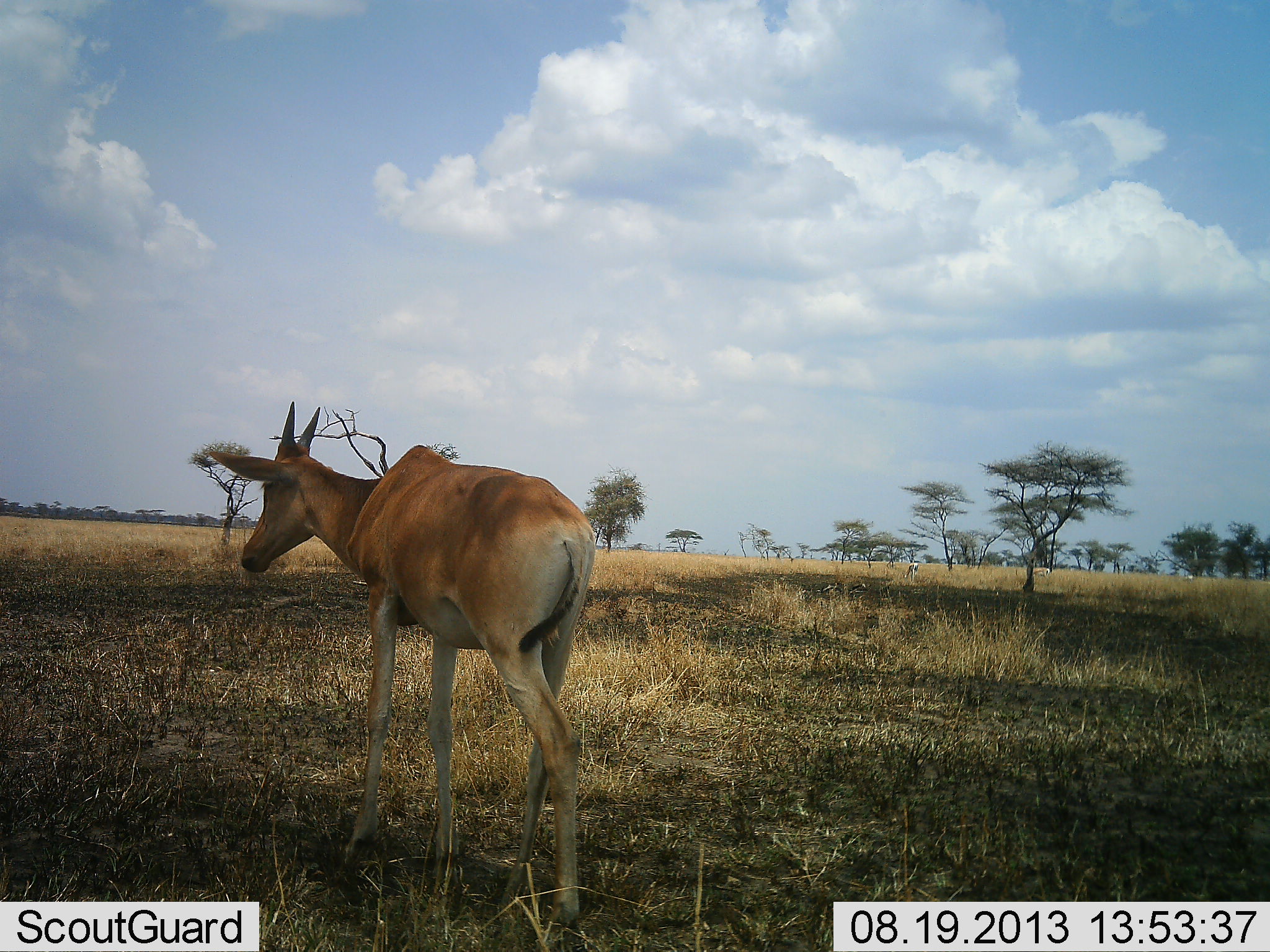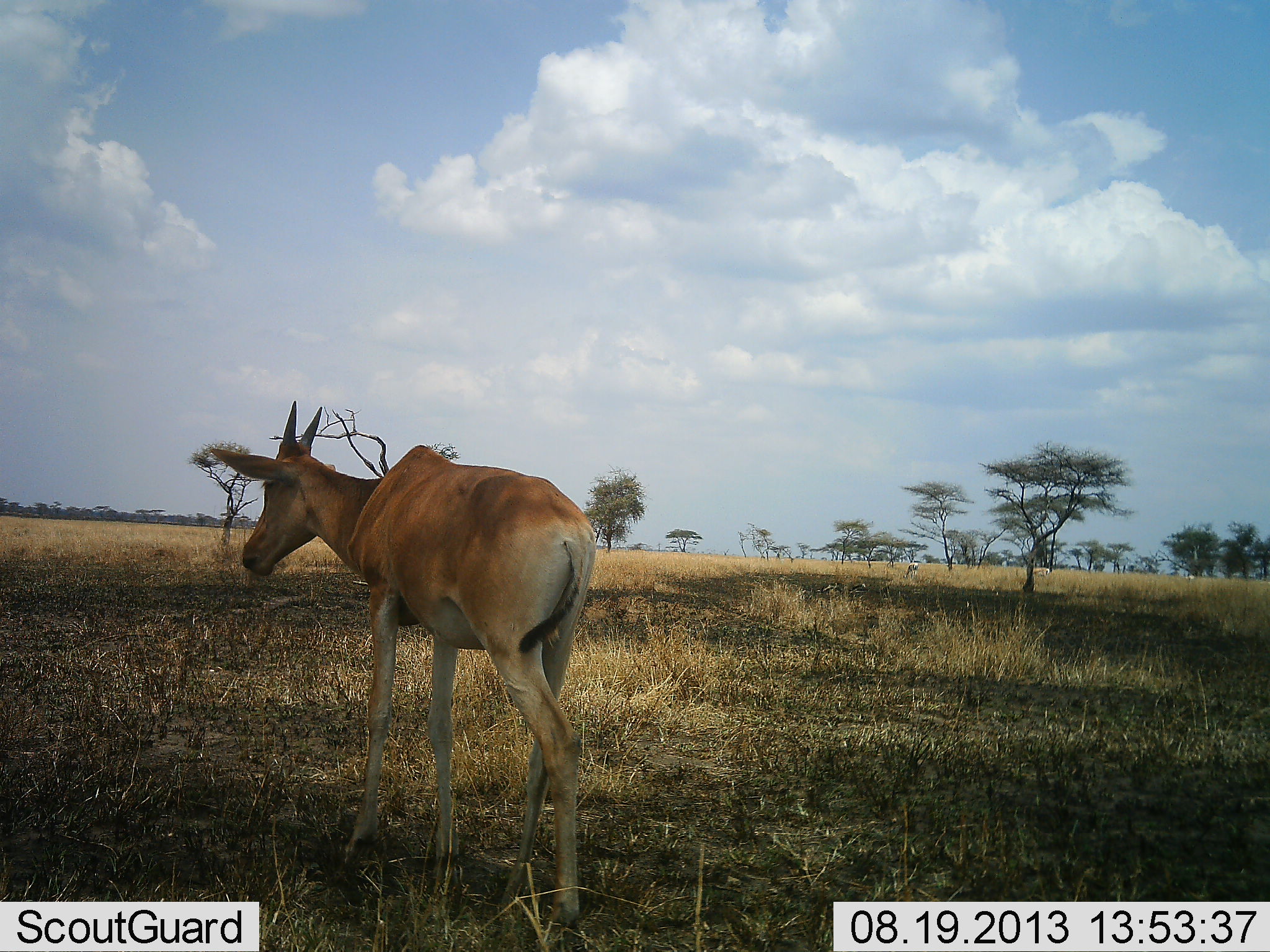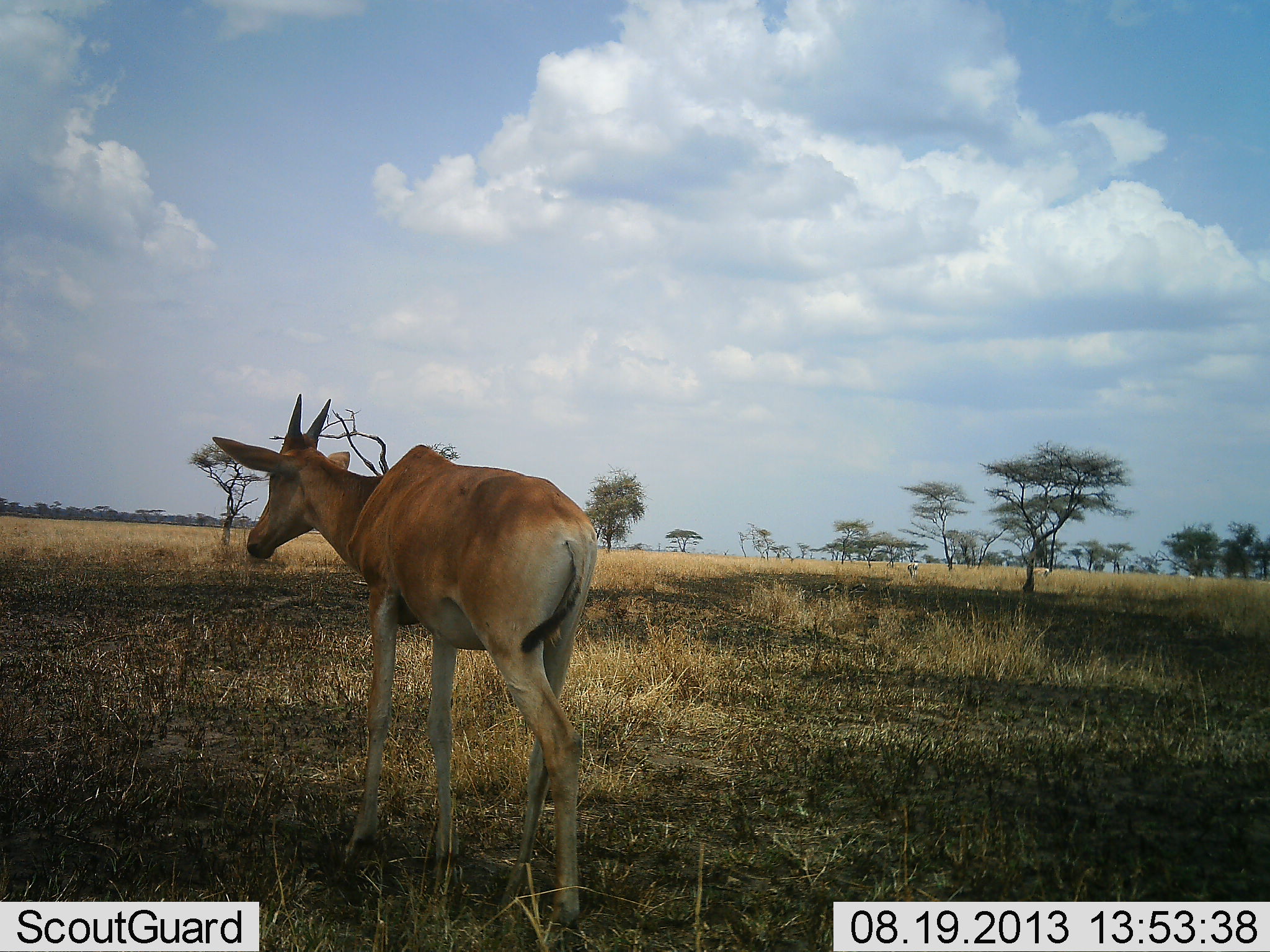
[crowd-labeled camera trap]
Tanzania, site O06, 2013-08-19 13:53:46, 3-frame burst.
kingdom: Animalia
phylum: Chordata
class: Mammalia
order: Artiodactyla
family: Bovidae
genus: Alcelaphus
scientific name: Alcelaphus buselaphus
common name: hartebeest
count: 1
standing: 90%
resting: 0%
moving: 0%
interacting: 0%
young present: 10%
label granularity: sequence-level